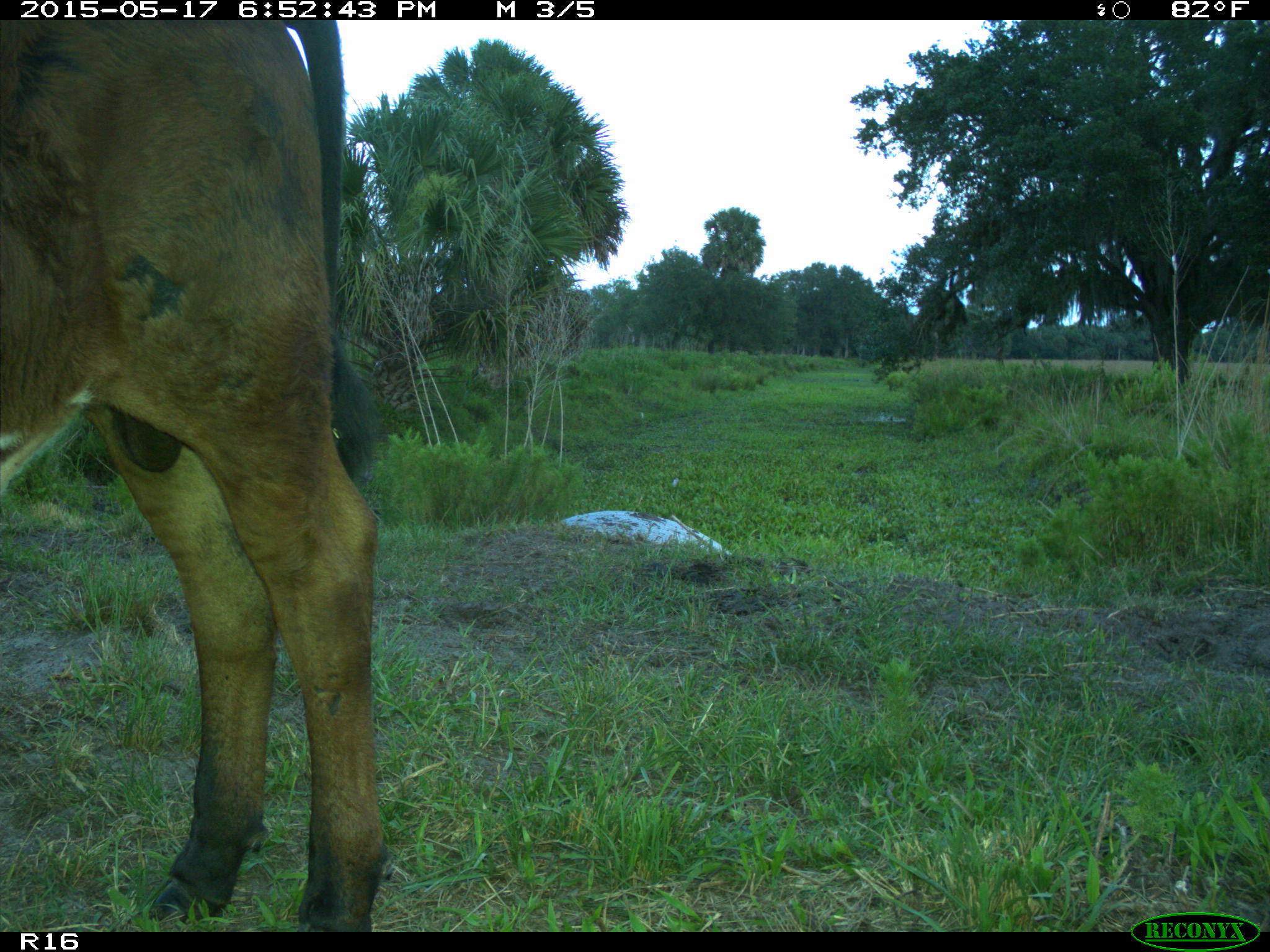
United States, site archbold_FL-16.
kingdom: Animalia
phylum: Chordata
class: Mammalia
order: Artiodactyla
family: Bovidae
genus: Bos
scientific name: Bos taurus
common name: domestic cow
Bos taurus (domestic cow).